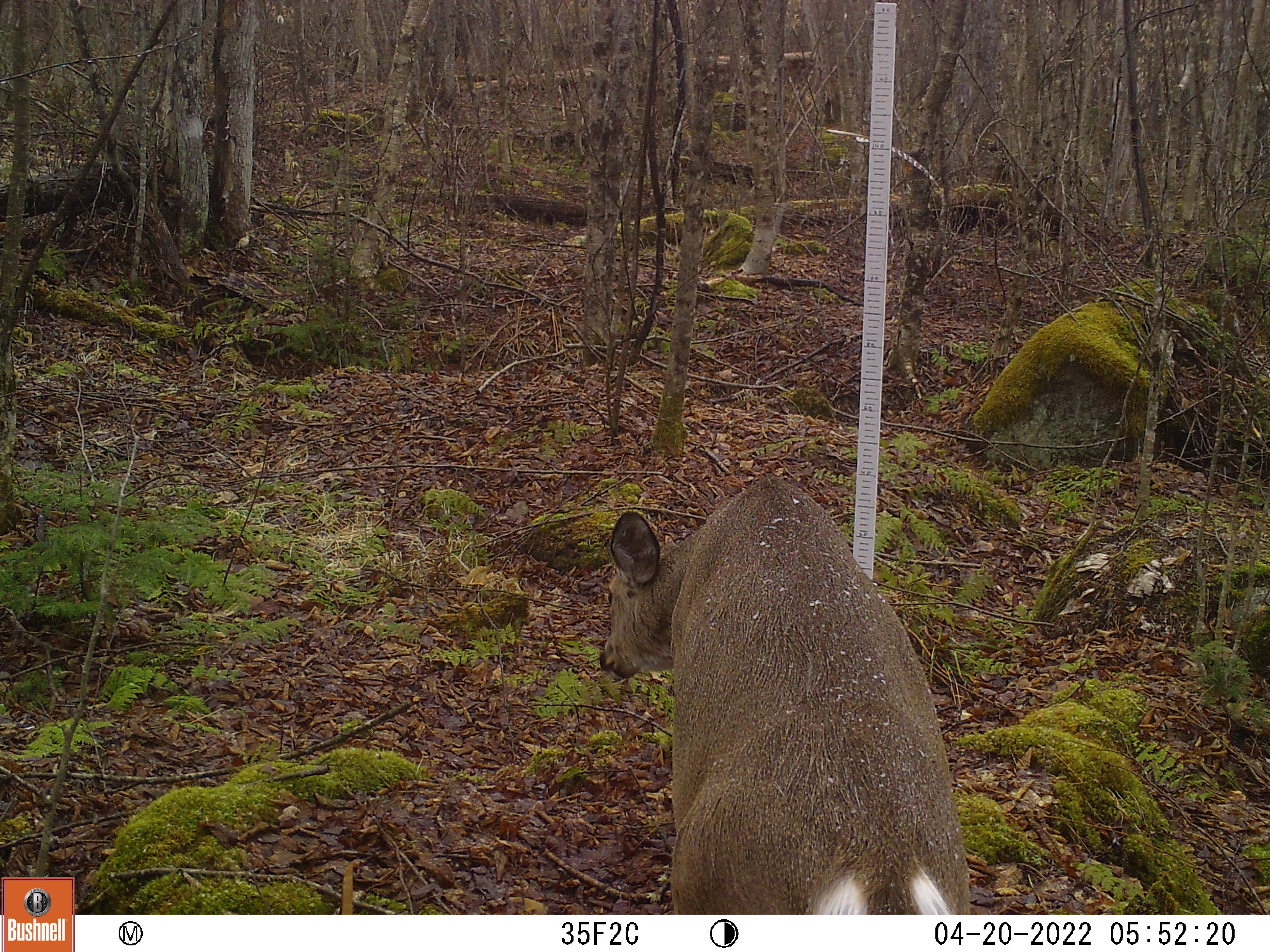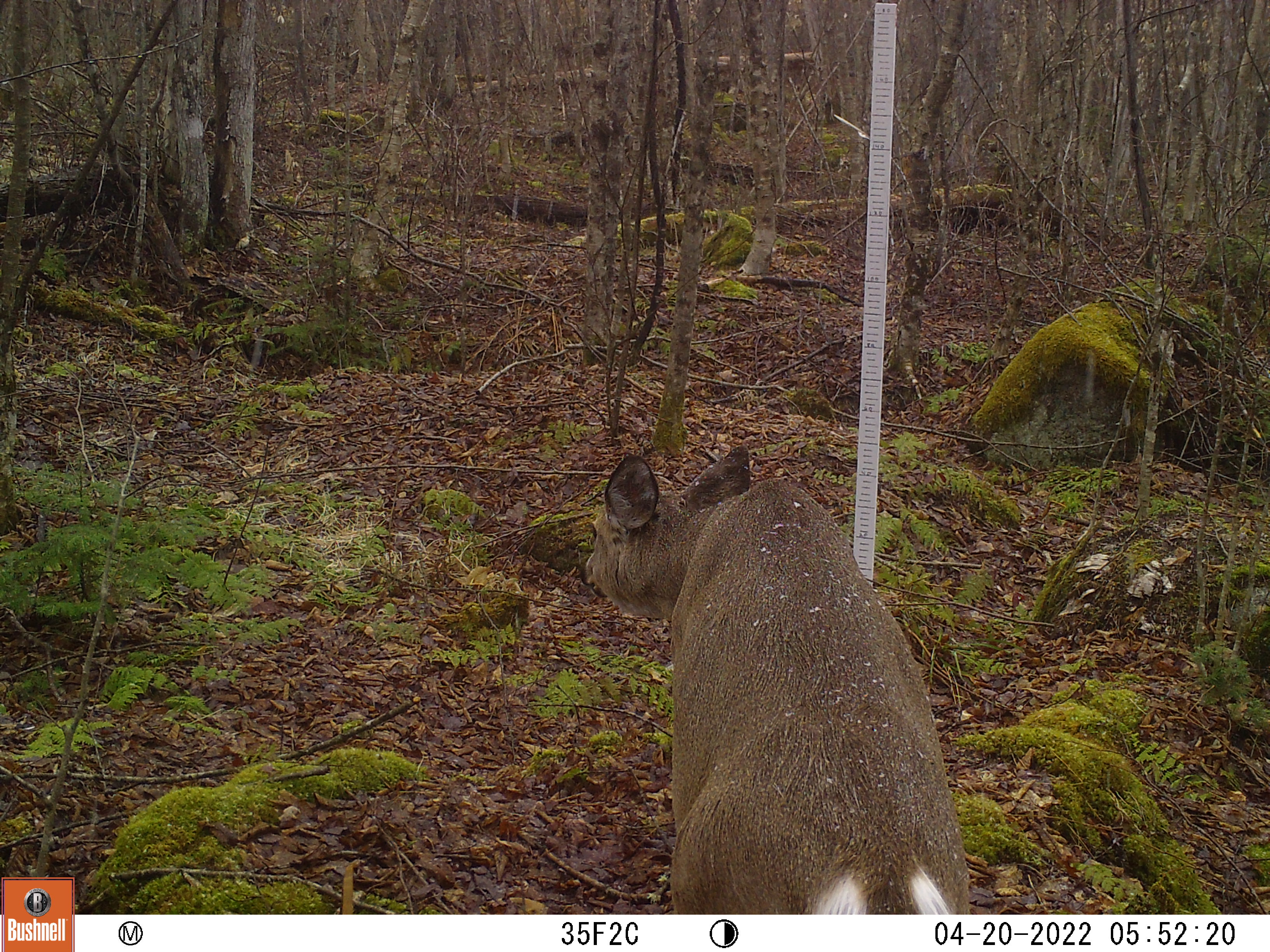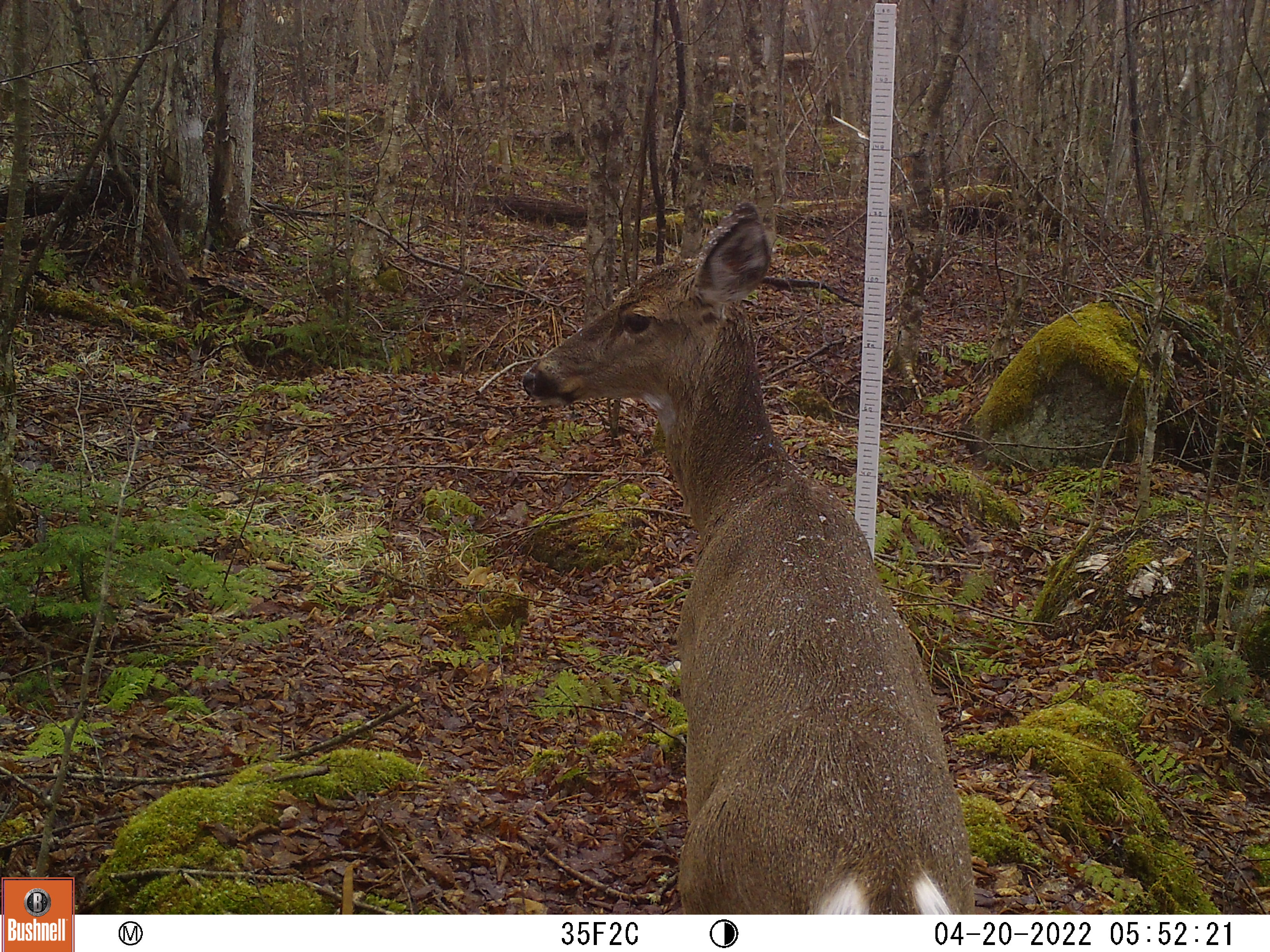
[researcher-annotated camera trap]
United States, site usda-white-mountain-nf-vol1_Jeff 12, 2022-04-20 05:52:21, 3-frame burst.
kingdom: Animalia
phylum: Chordata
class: Mammalia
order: Artiodactyla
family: Cervidae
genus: Odocoileus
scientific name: Odocoileus virginianus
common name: white-tailed deer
White-tailed deer (Odocoileus virginianus).